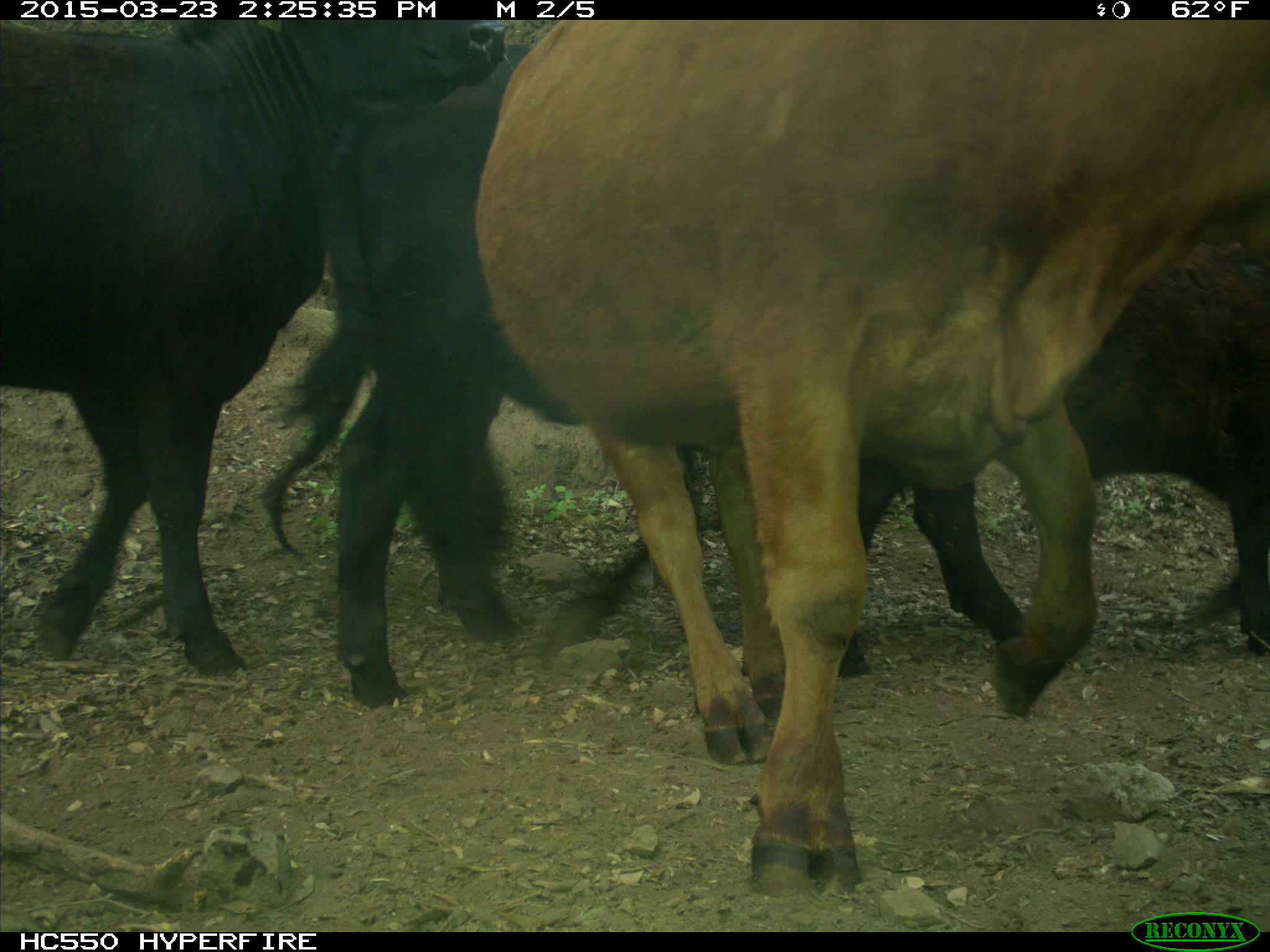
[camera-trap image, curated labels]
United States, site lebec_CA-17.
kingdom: Animalia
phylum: Chordata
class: Mammalia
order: Artiodactyla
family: Bovidae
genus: Bos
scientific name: Bos taurus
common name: domestic cow